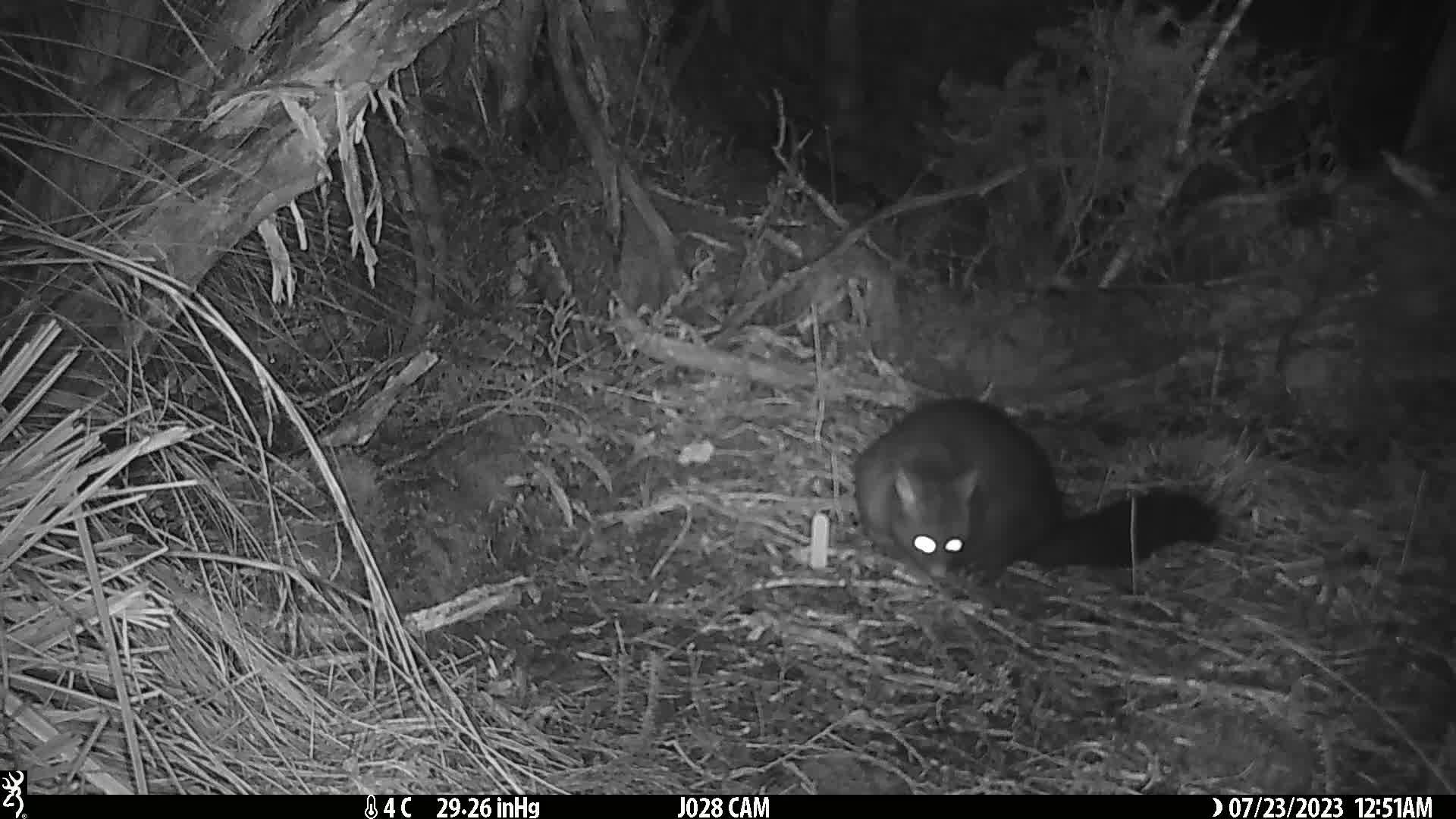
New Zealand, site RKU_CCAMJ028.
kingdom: Animalia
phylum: Chordata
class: Mammalia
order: Diprotodontia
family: Phalangeridae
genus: Trichosurus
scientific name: Trichosurus vulpecula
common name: common brushtail possum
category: possum